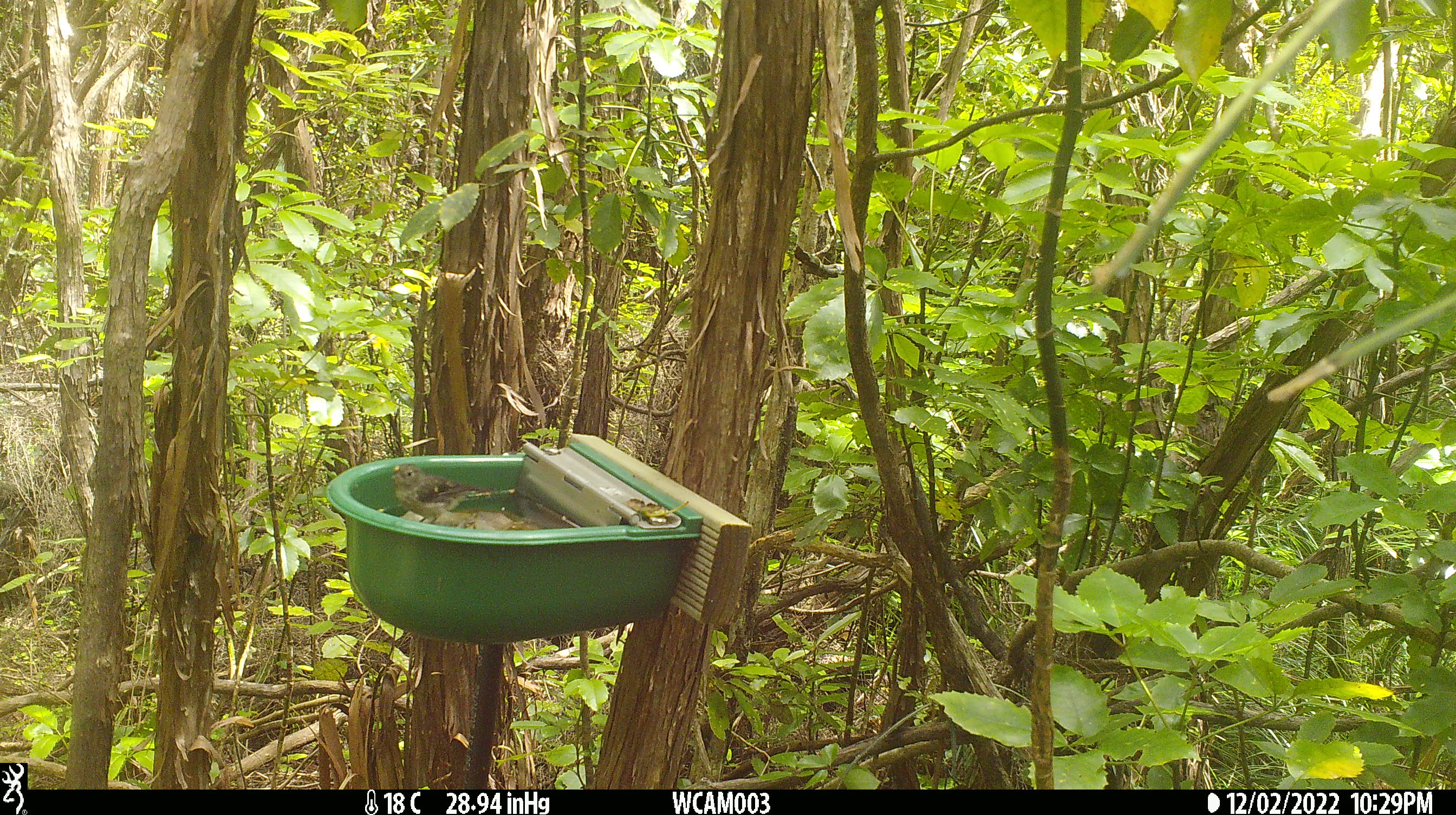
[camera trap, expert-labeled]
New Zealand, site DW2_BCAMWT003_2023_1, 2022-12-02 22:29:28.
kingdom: Animalia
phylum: Chordata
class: Aves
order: Passeriformes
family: Petroicidae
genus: Petroica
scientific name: Petroica macrocephala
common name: tomtit